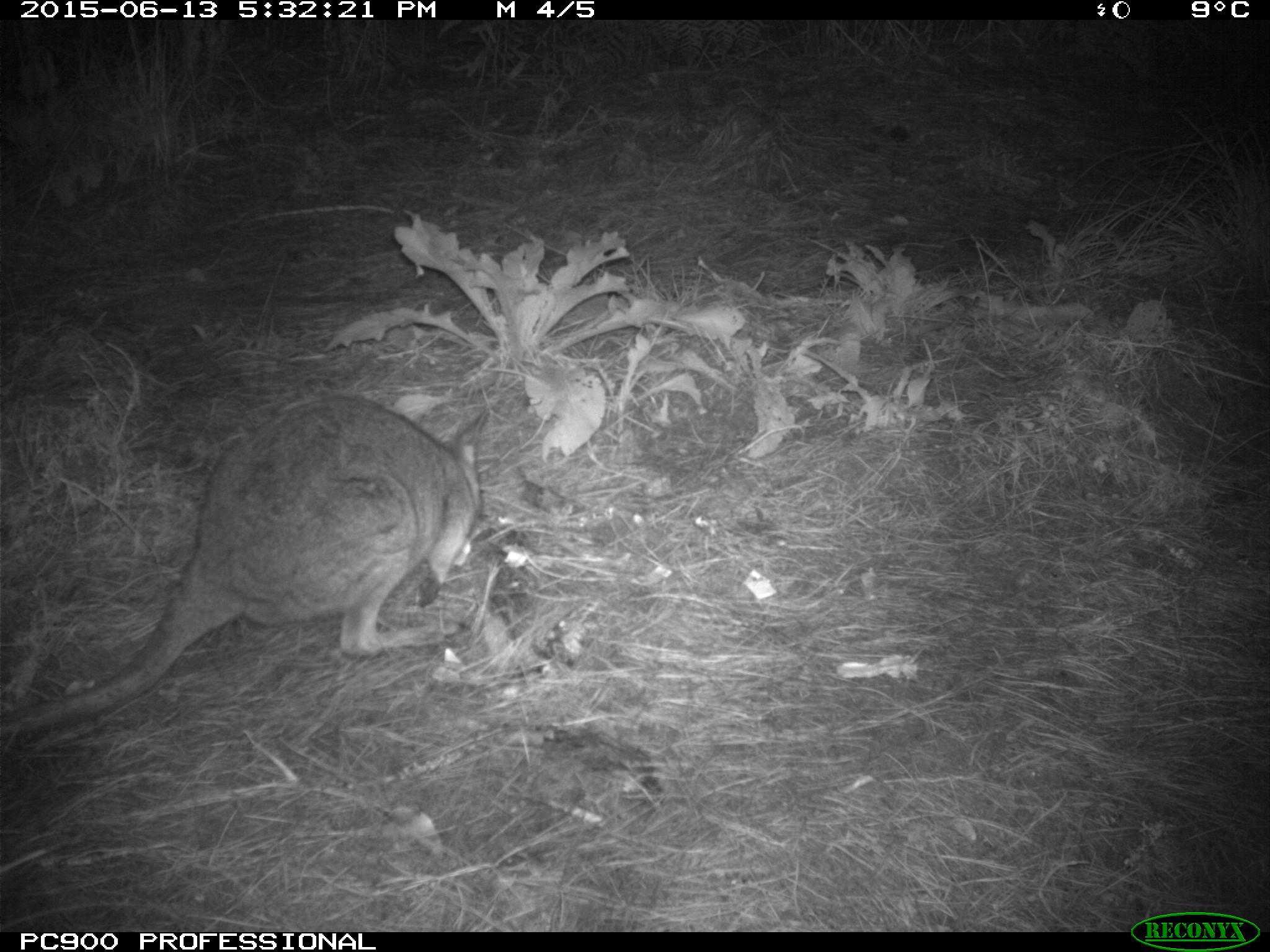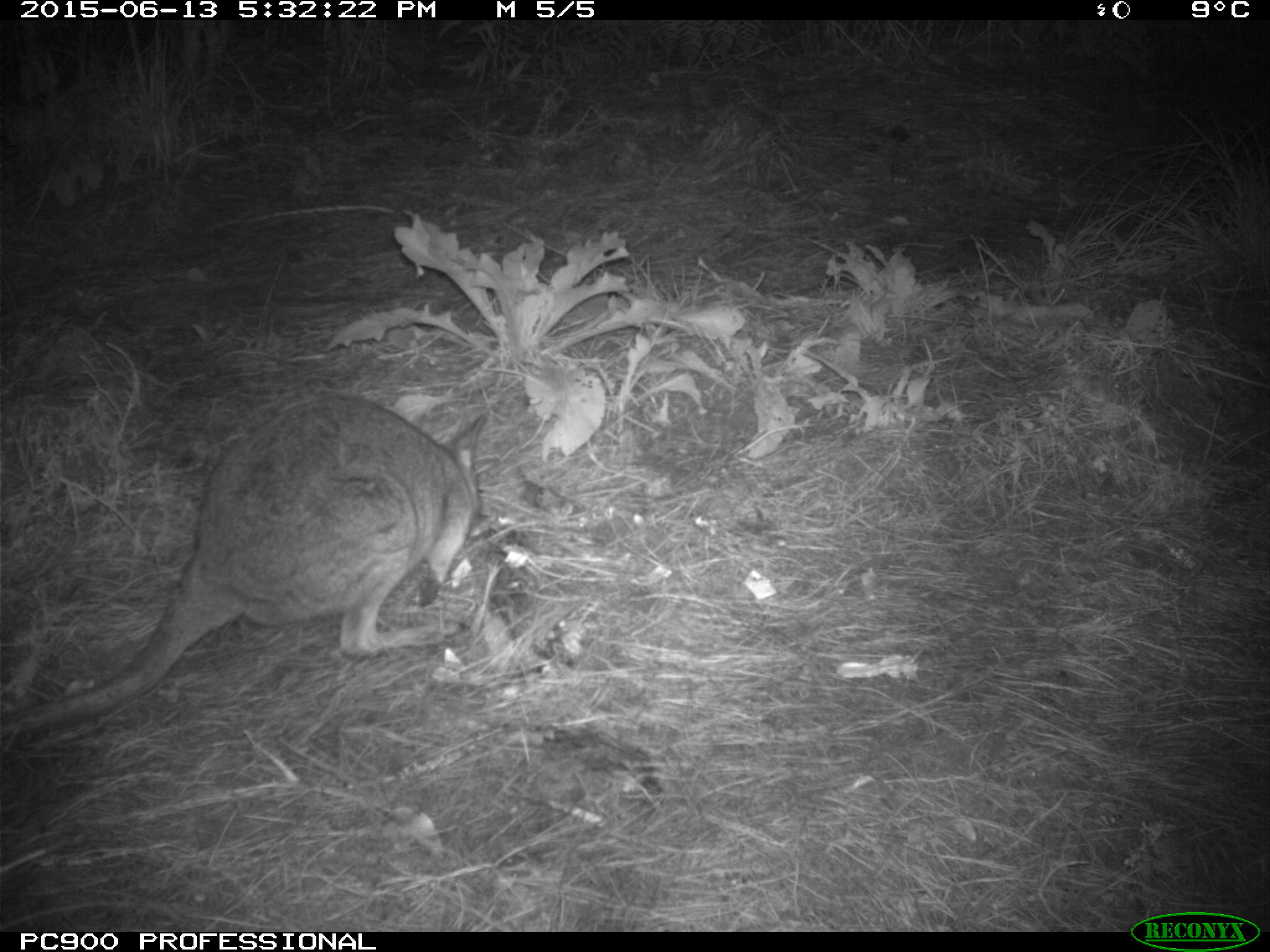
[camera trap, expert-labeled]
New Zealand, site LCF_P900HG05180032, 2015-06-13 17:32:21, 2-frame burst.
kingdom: Animalia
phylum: Chordata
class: Mammalia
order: Diprotodontia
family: Macropodidae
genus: Notamacropus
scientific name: Notamacropus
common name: wallaby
Wallaby (Notamacropus).